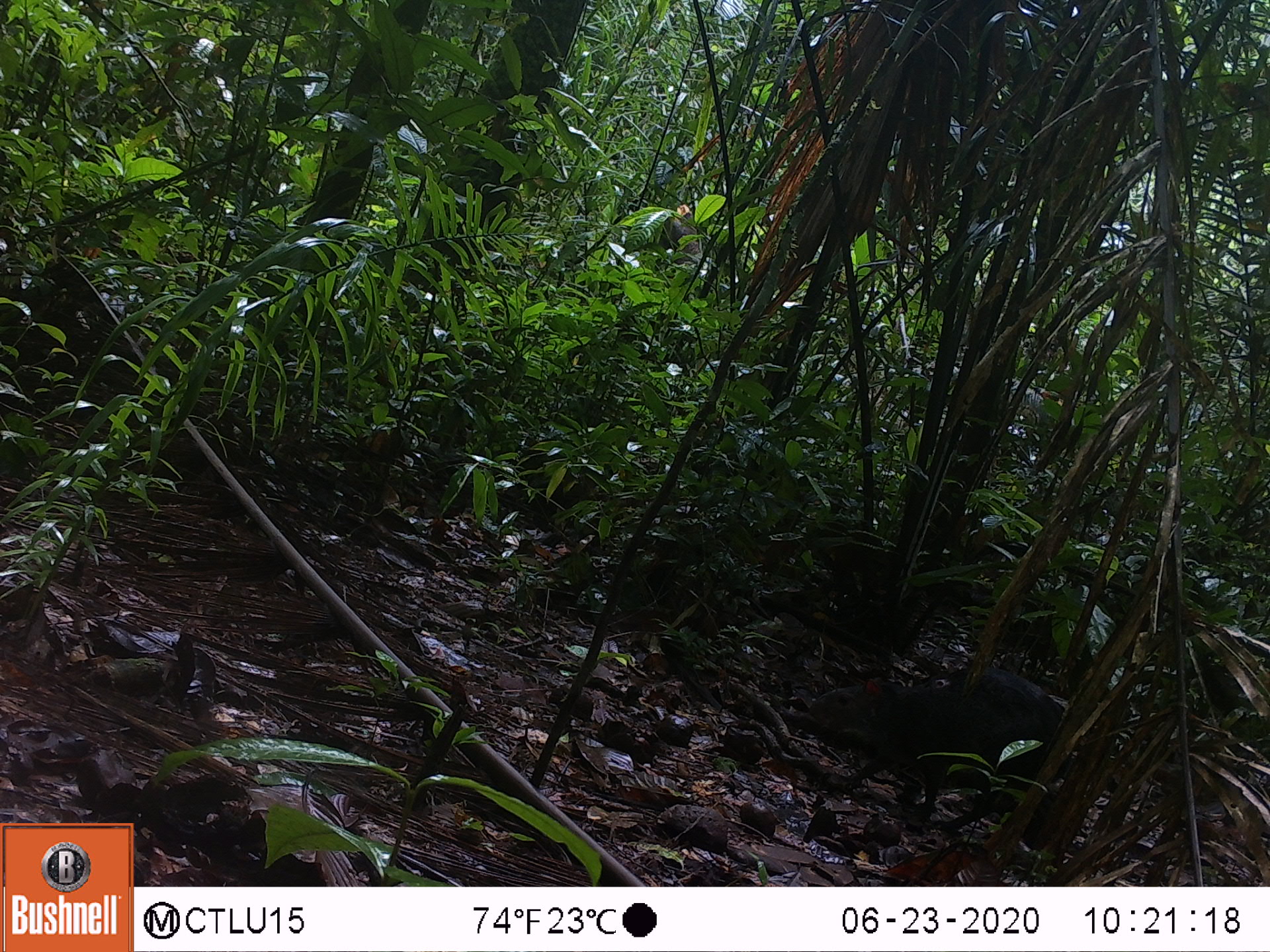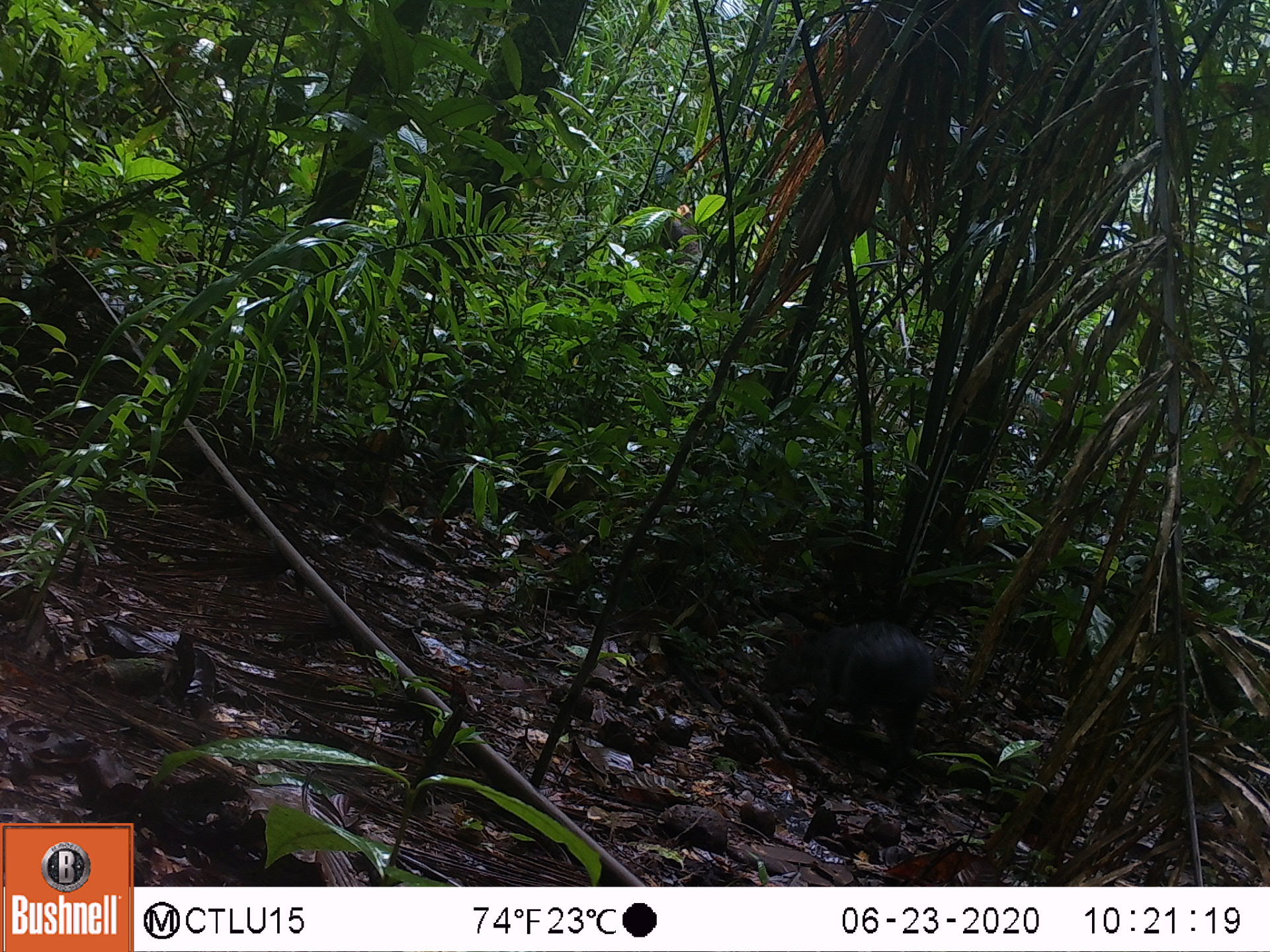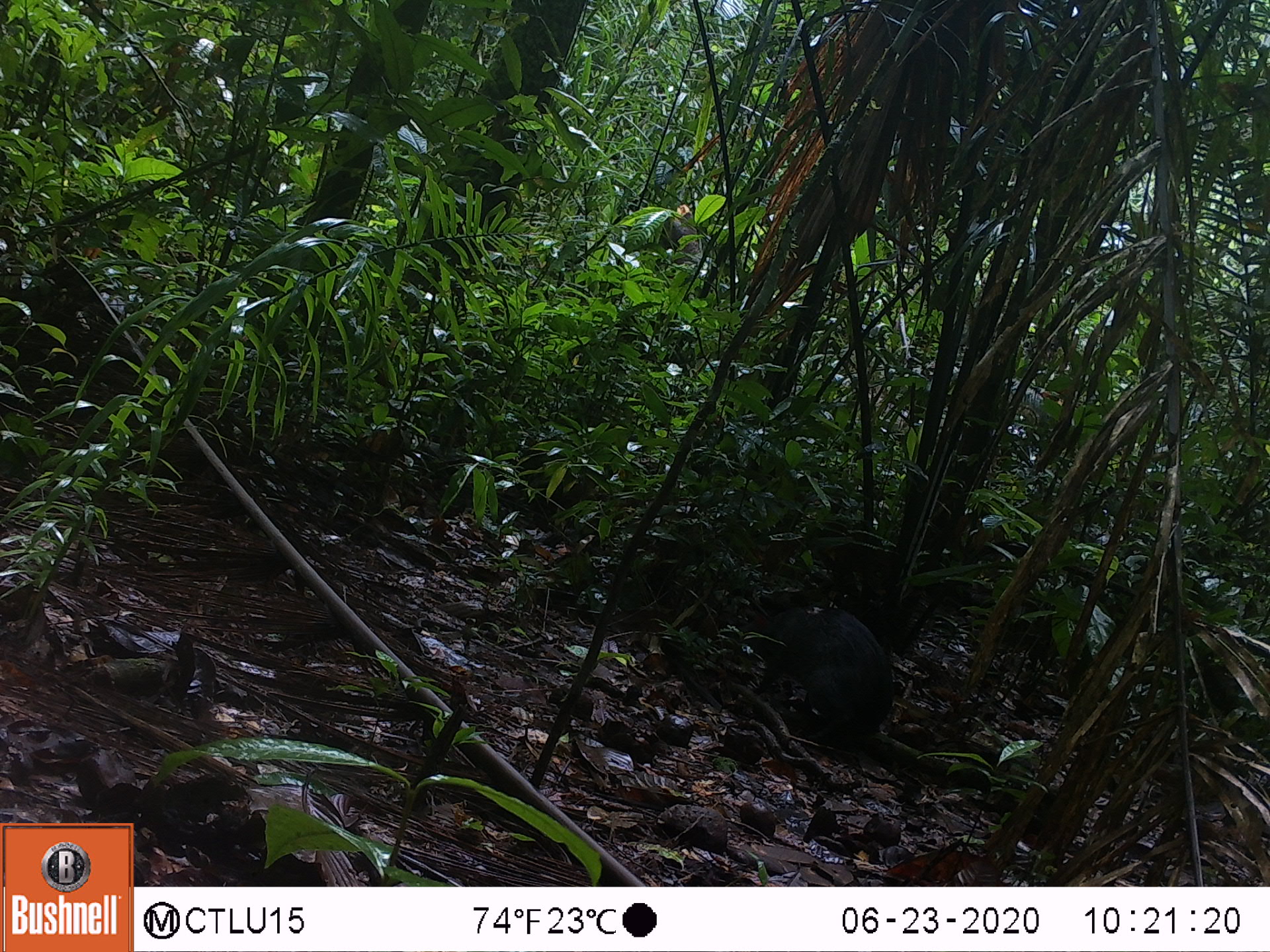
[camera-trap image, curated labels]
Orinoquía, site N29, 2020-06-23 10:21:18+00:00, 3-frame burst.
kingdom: Animalia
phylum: Chordata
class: Mammalia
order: Rodentia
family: Dasyproctidae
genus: Dasyprocta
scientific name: Dasyprocta fuliginosa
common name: black agouti